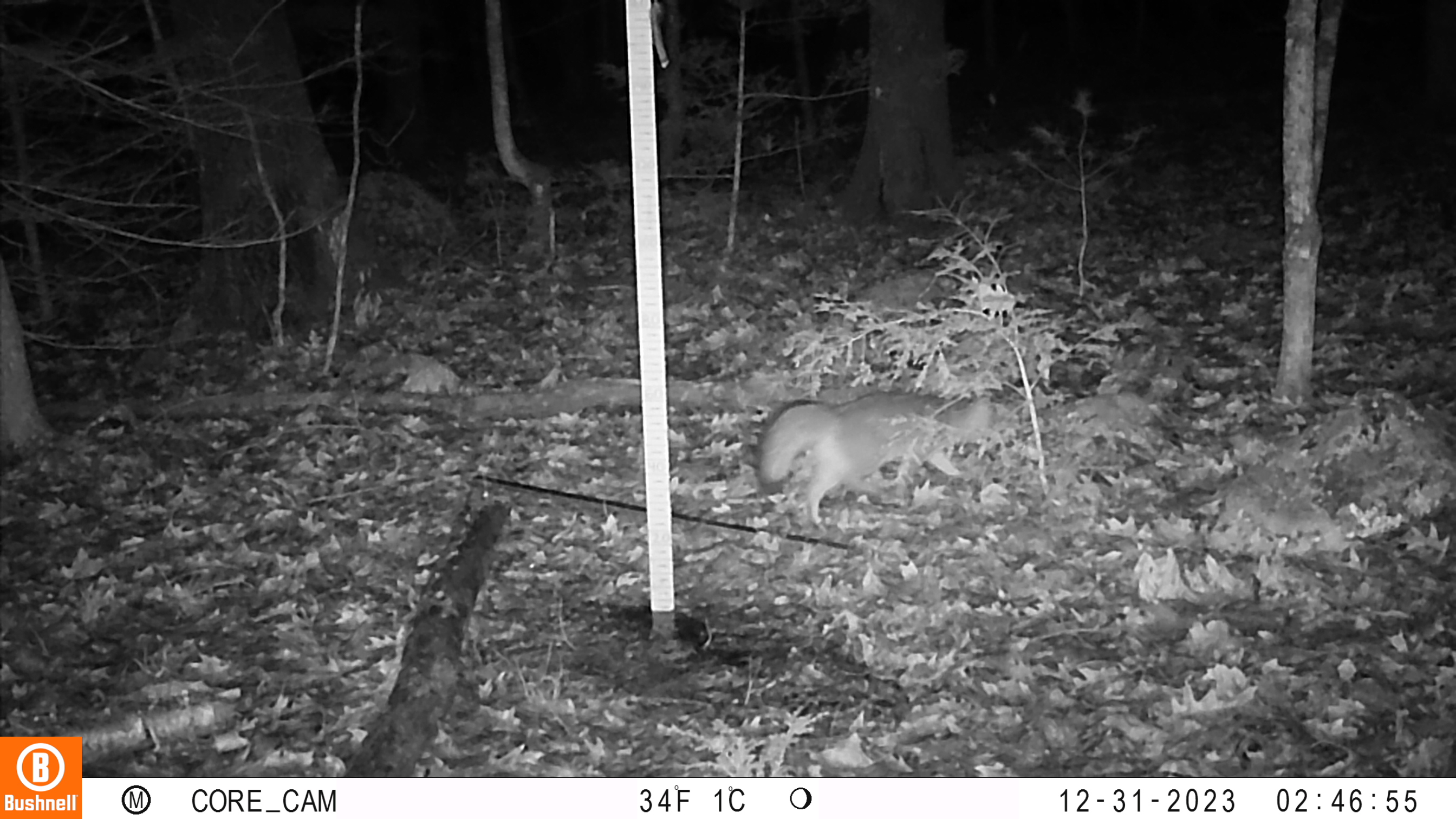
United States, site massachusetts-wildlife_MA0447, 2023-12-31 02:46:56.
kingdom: Animalia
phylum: Chordata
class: Mammalia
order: Carnivora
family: Canidae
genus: Urocyon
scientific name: Urocyon cinereoargenteus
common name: gray fox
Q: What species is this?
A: Gray fox (Urocyon cinereoargenteus).